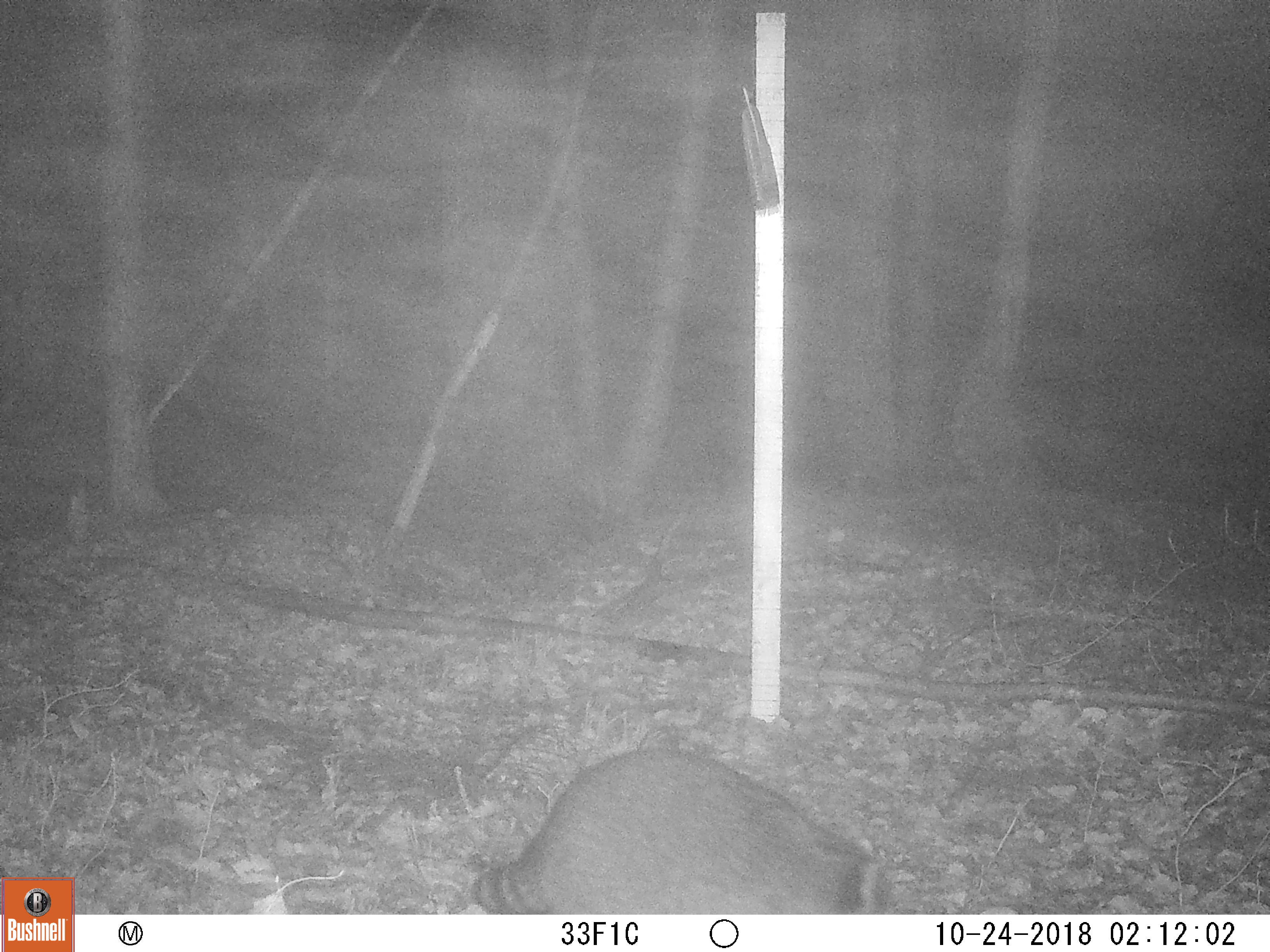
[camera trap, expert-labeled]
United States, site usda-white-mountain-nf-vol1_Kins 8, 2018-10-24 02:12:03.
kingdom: Animalia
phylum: Chordata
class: Mammalia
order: Carnivora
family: Procyonidae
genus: Procyon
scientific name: Procyon lotor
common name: raccoon